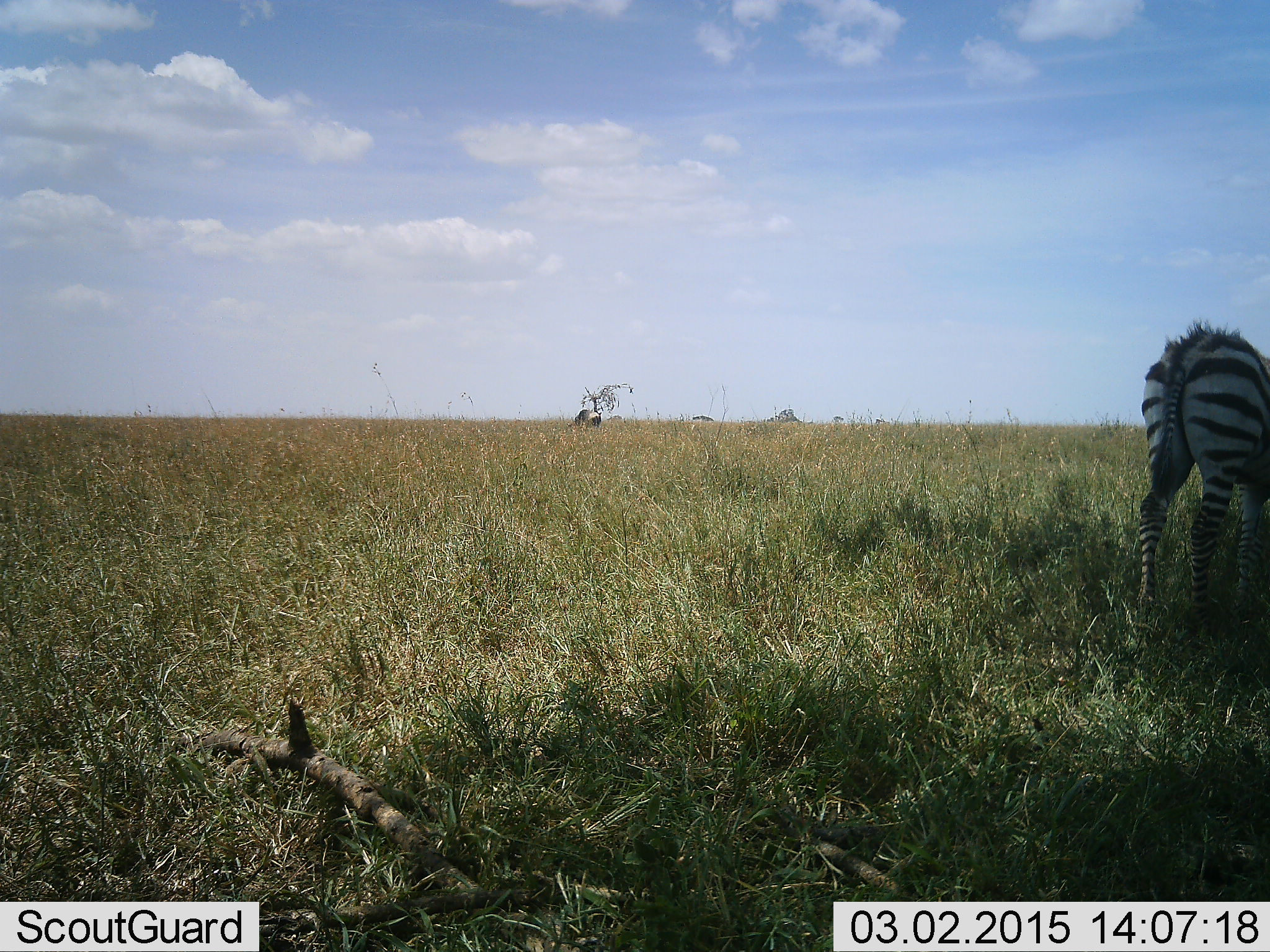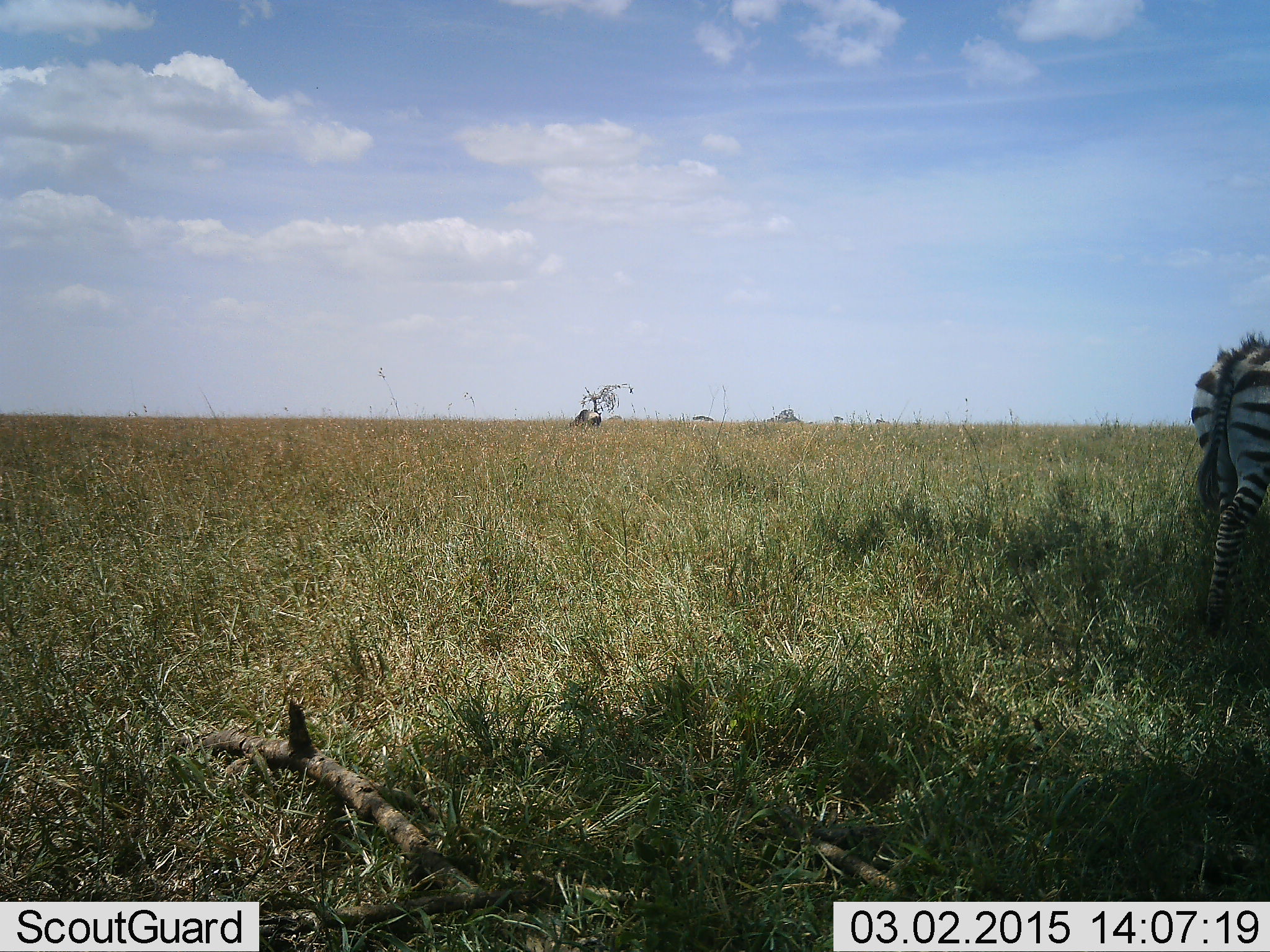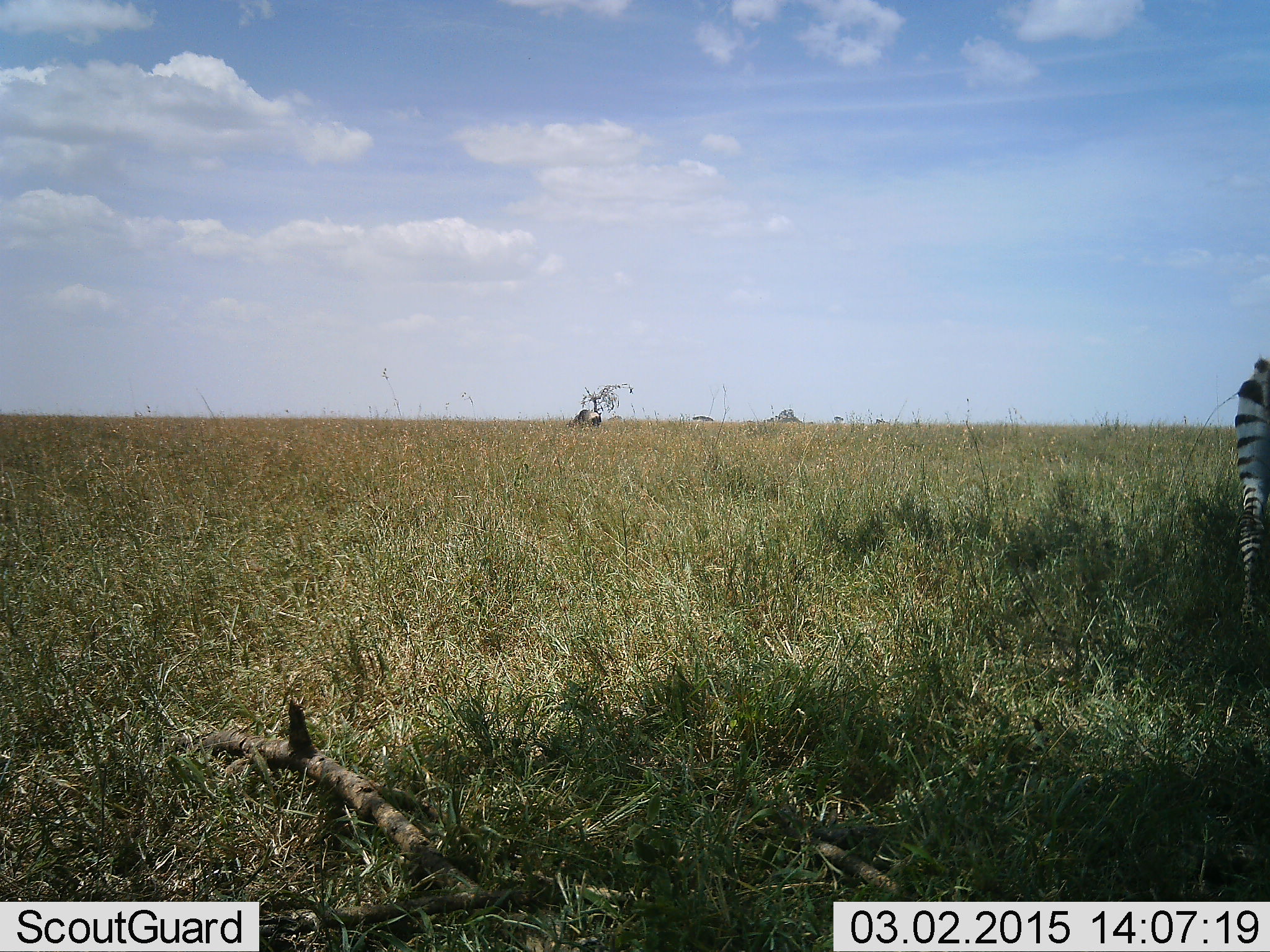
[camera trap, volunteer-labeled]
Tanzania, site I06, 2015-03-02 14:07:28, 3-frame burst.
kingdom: Animalia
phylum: Chordata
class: Mammalia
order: Perissodactyla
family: Equidae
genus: Equus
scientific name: Equus quagga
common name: plains zebra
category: zebra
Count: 1.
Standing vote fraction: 20%.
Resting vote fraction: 0%.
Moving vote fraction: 90%.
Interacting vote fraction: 0%.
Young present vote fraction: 0%.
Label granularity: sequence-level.